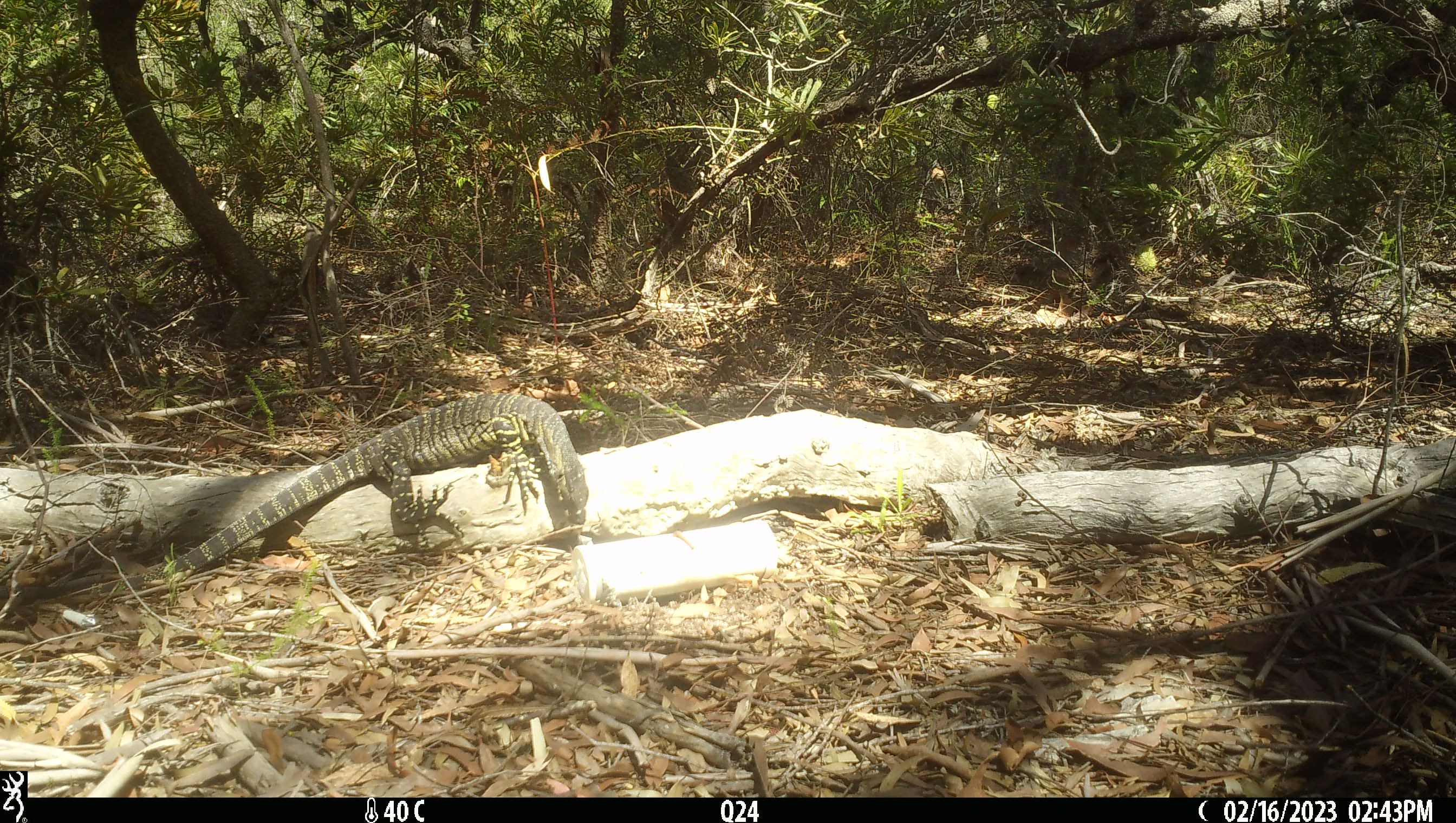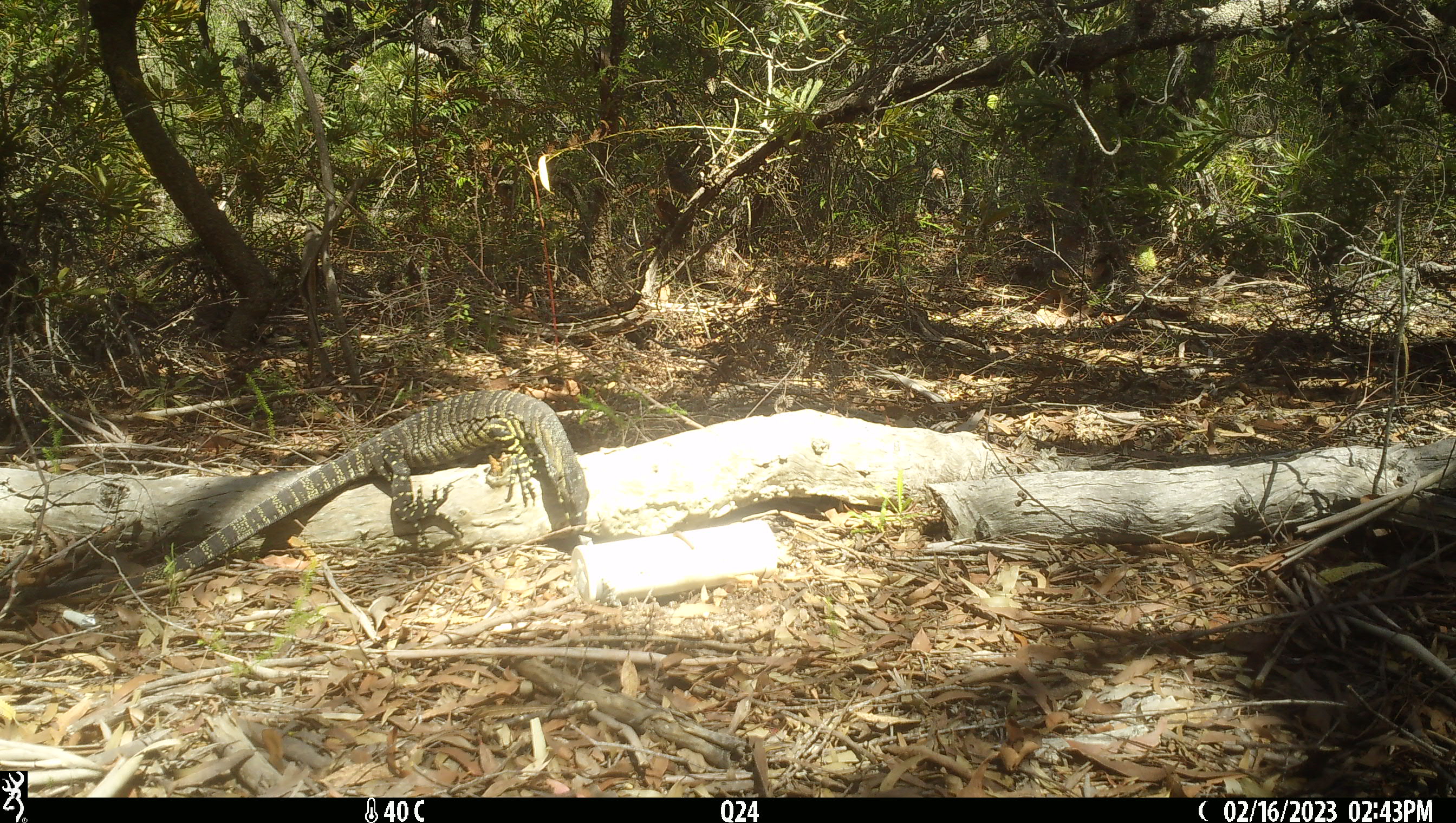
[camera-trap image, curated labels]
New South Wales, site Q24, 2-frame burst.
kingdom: Animalia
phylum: Chordata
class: Reptilia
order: Squamata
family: Varanidae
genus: Varanus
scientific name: Varanus varius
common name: lace monitor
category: goanna